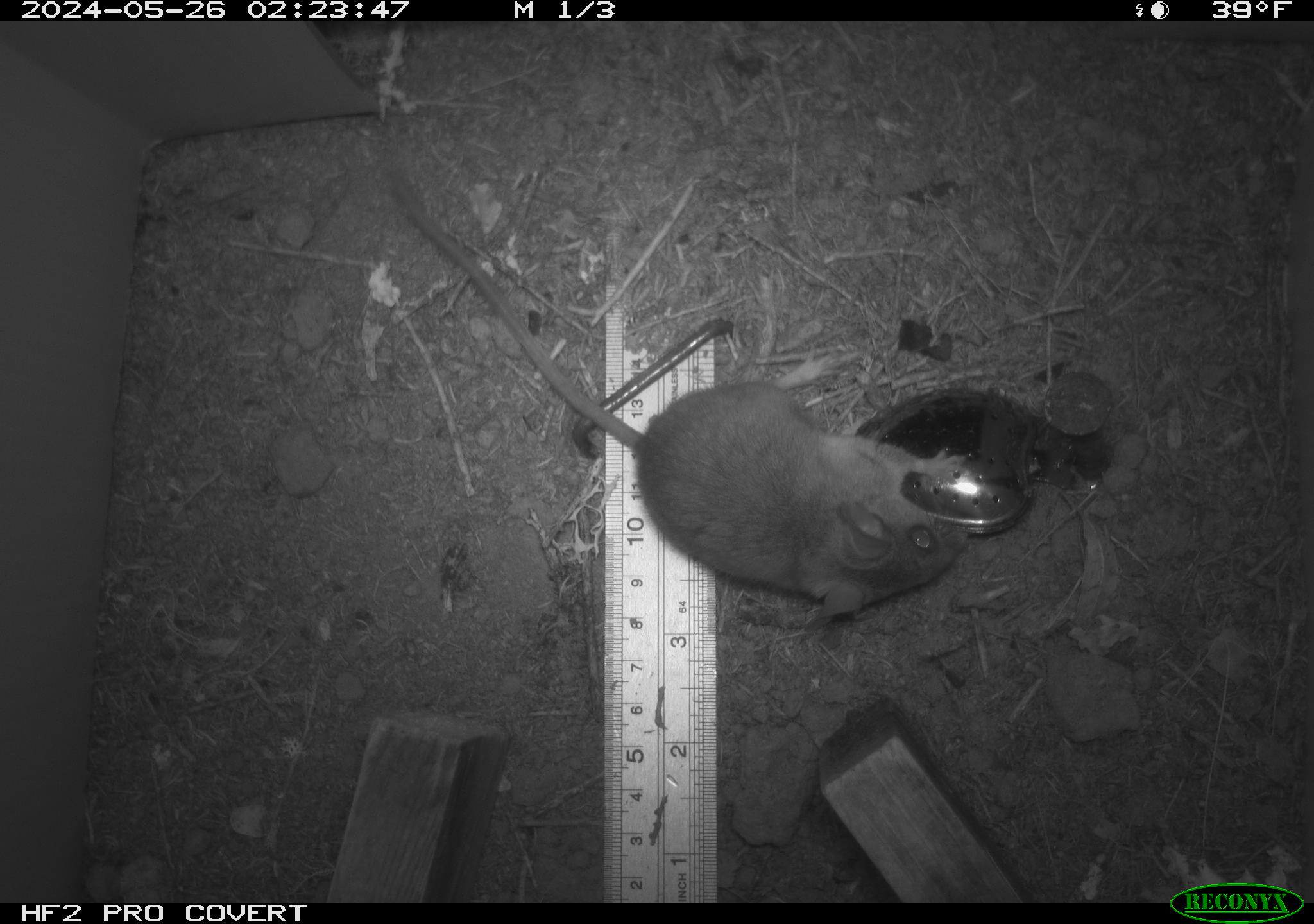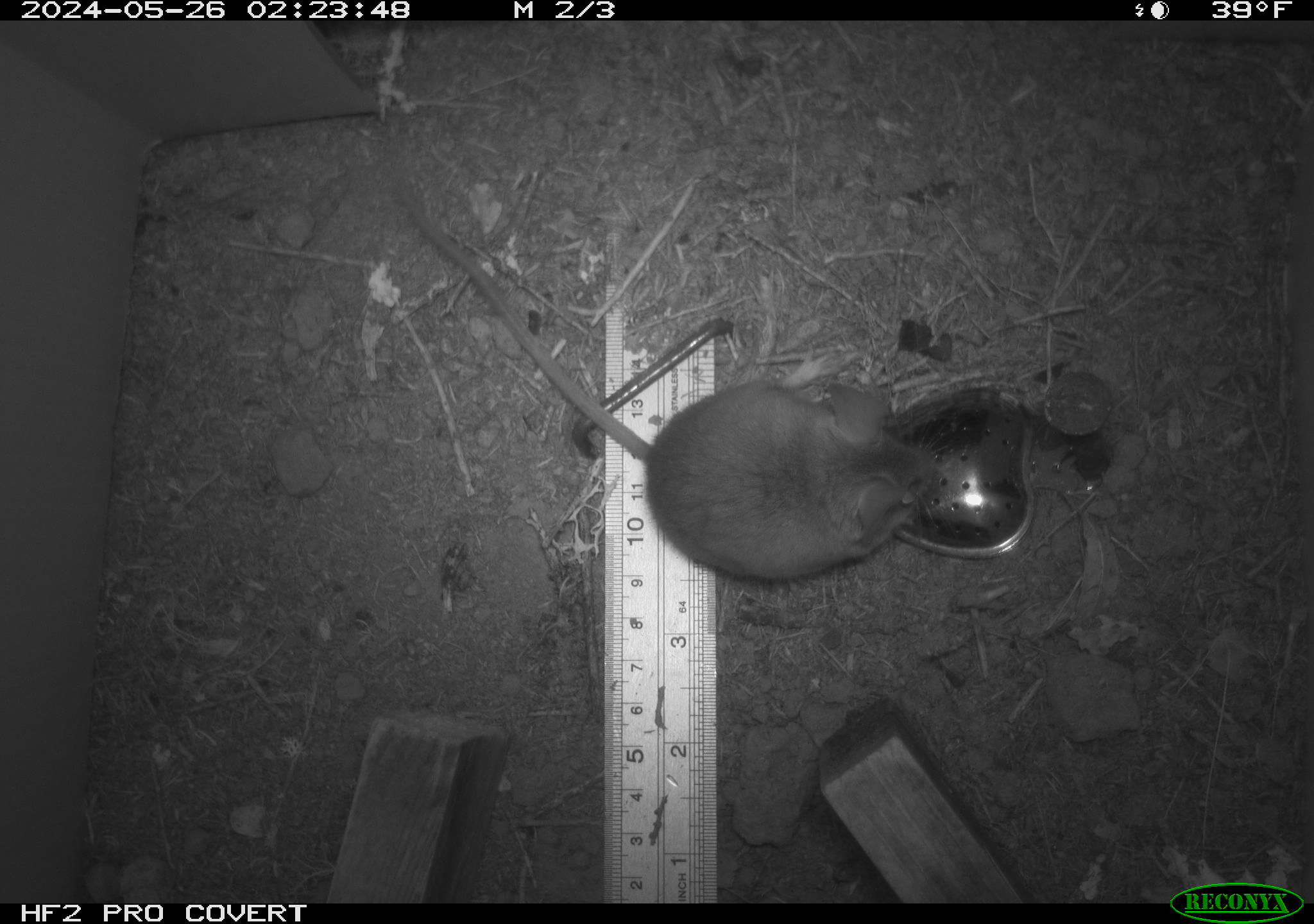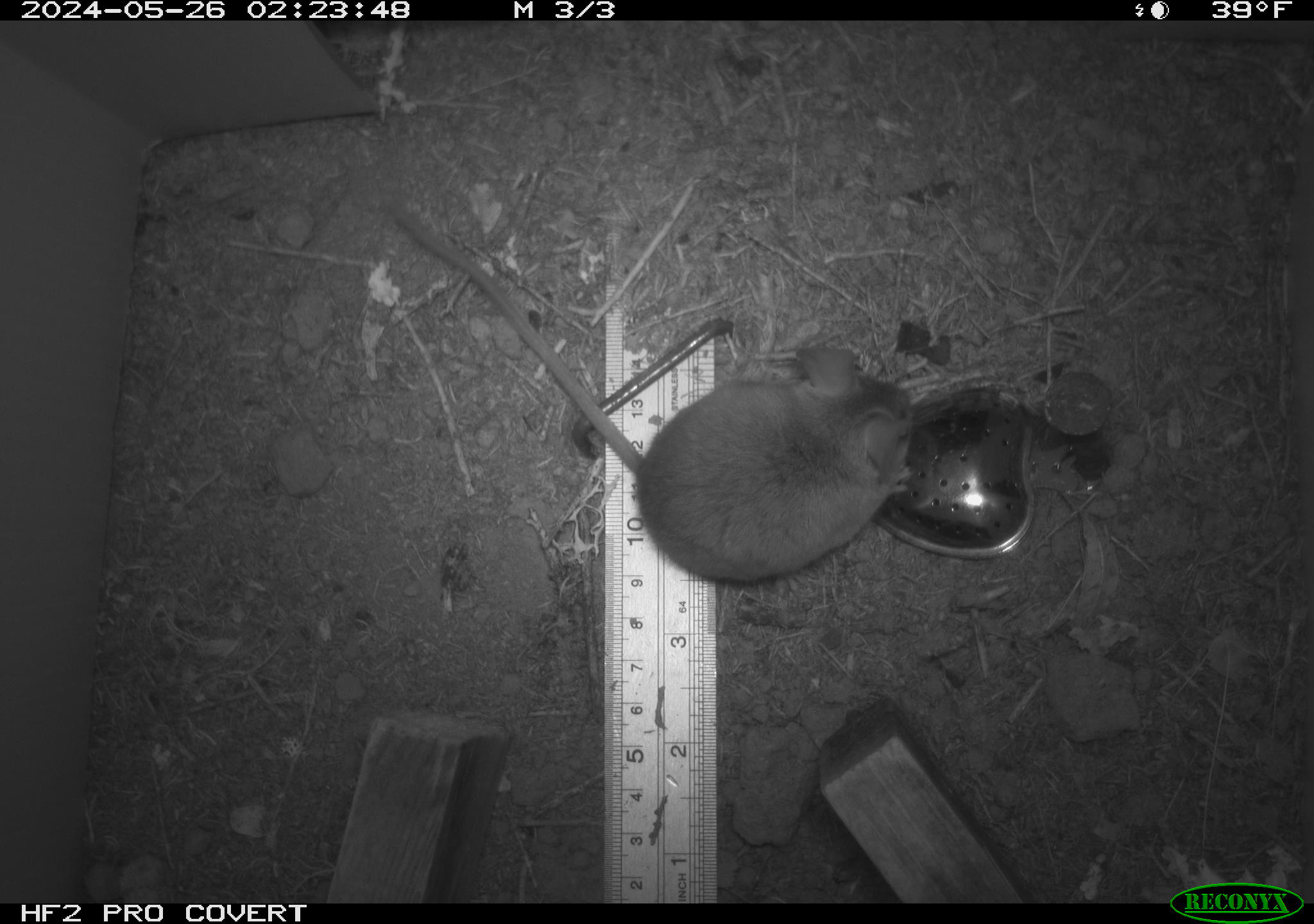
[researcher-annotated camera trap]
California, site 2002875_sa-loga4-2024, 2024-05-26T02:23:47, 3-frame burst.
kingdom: Animalia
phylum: Chordata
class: Mammalia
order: Rodentia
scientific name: Rodentia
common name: mouse species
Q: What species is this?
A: Mouse species (Rodentia).